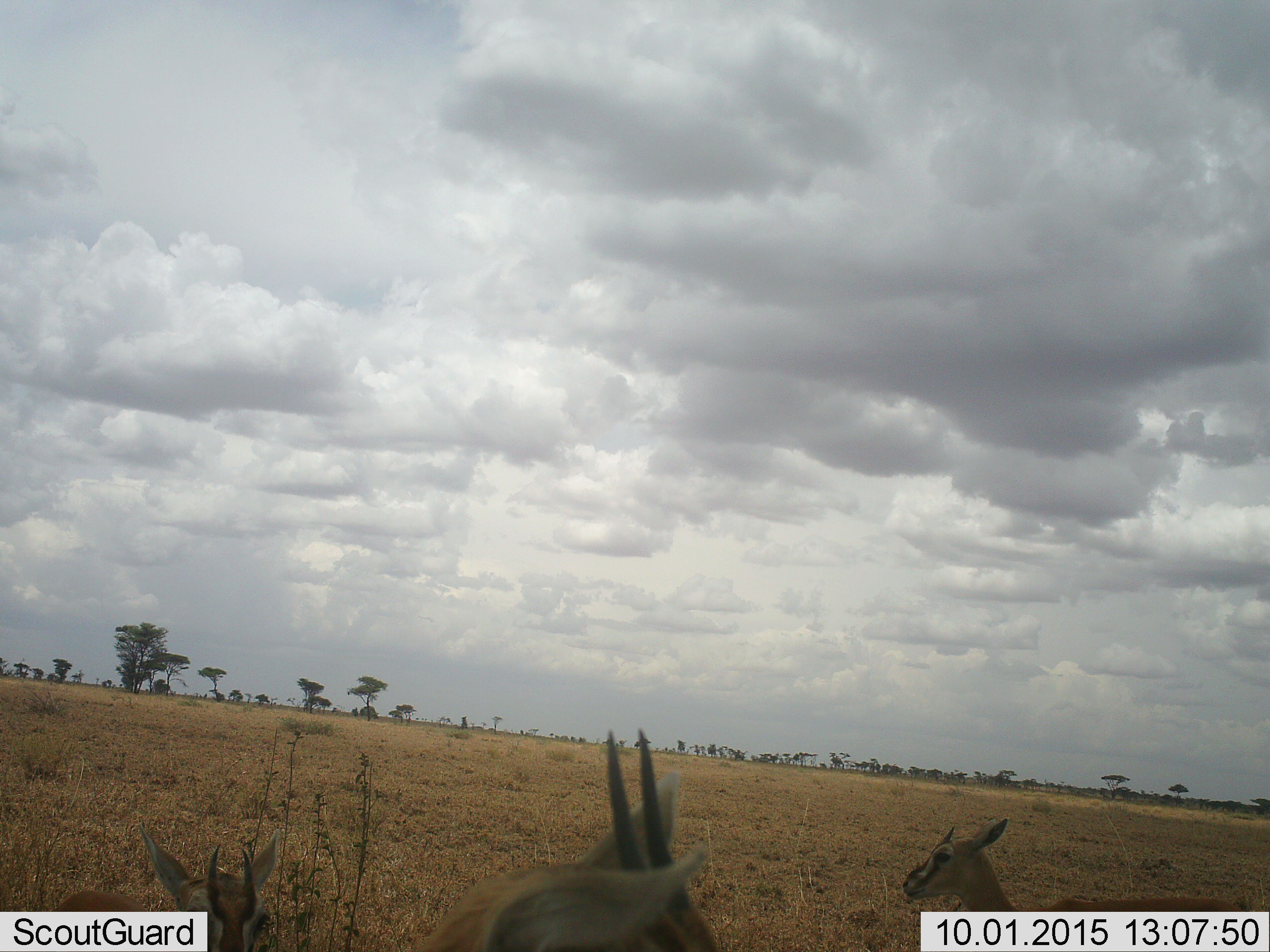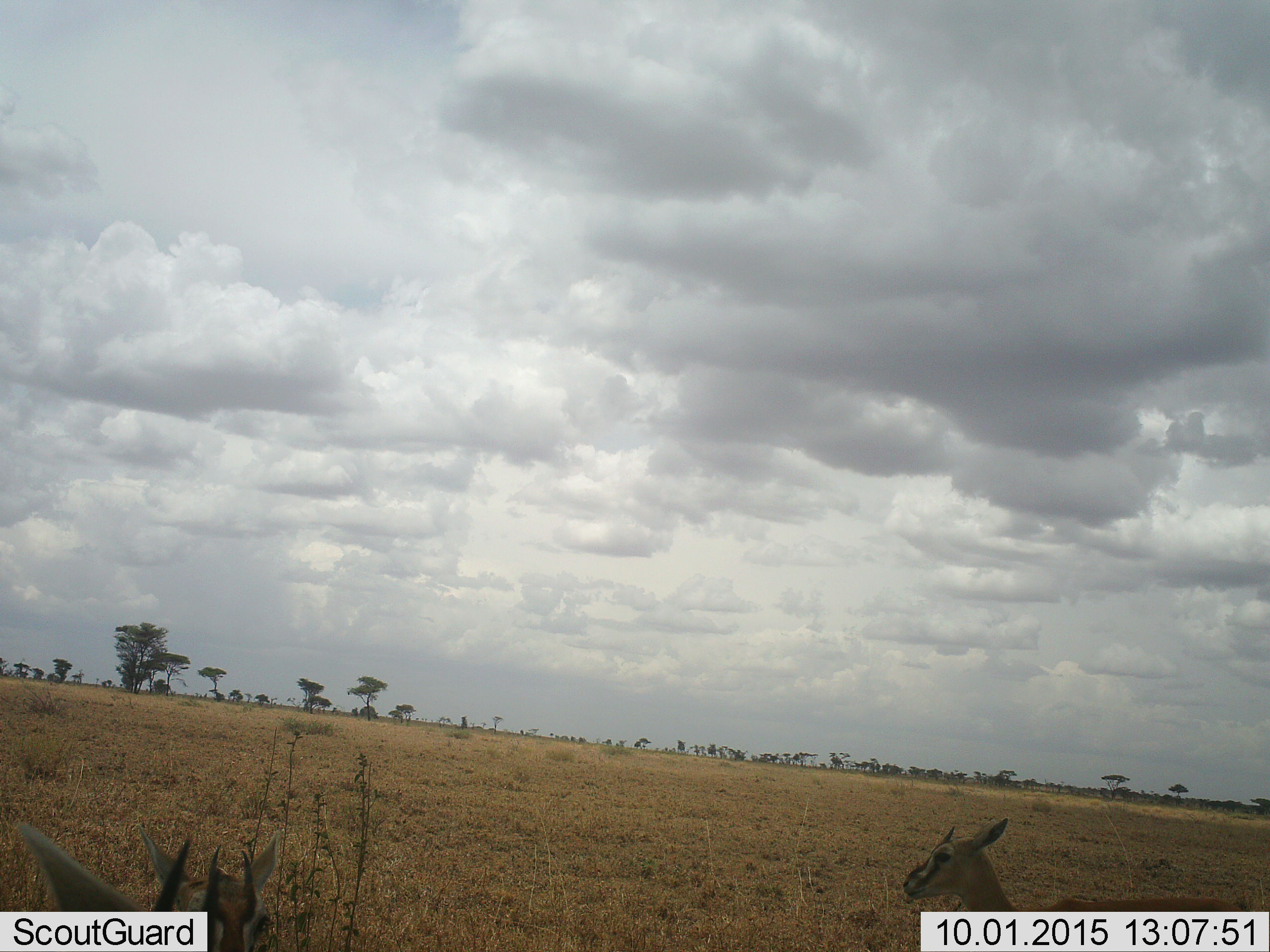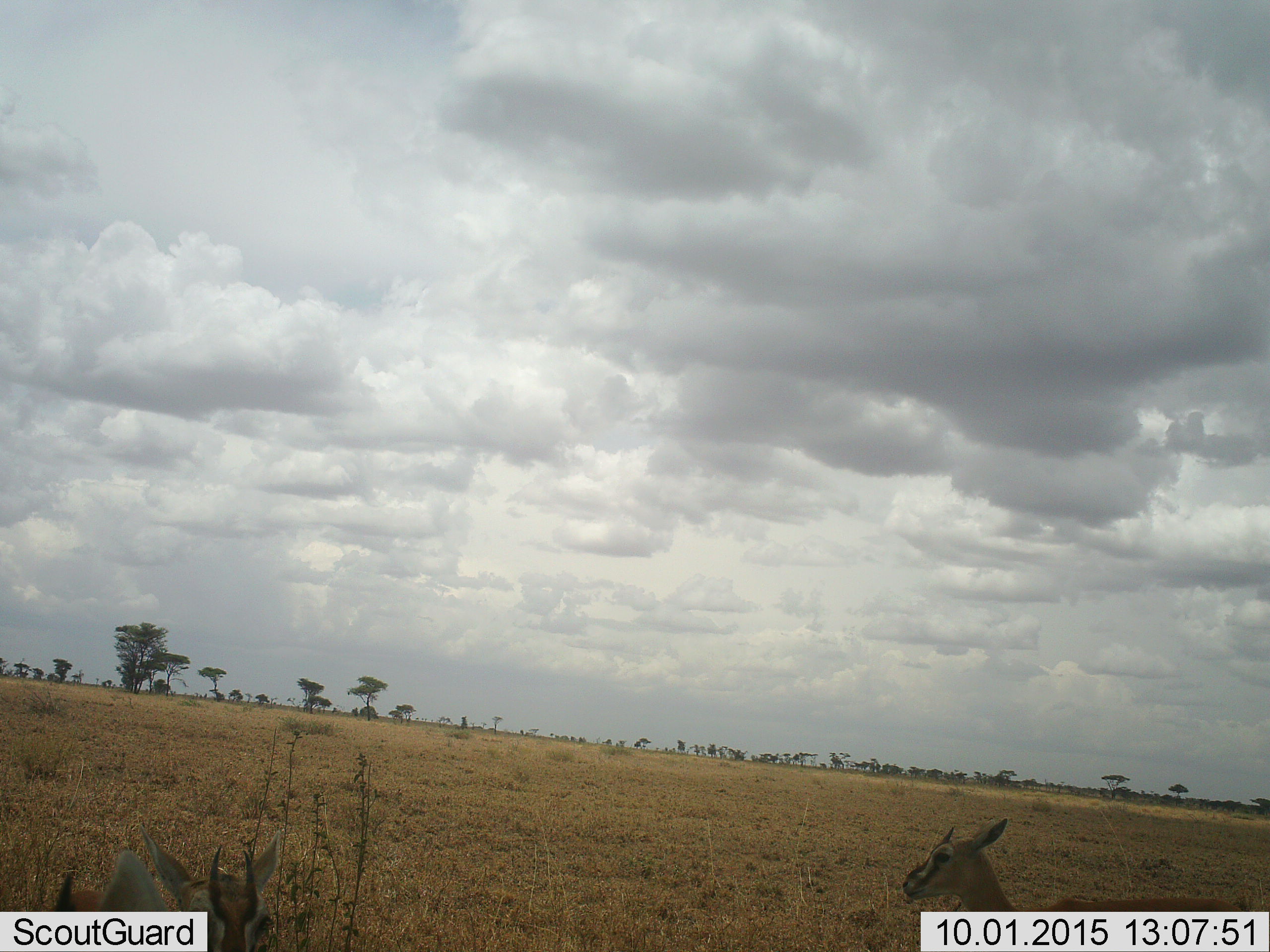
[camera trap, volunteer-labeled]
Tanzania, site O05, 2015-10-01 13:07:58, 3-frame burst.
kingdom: Animalia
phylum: Chordata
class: Mammalia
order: Artiodactyla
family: Bovidae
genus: Eudorcas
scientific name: Eudorcas thomsonii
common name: thomson's gazelle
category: gazellethomsons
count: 3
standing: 86%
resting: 0%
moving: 43%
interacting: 0%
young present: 29%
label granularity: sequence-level